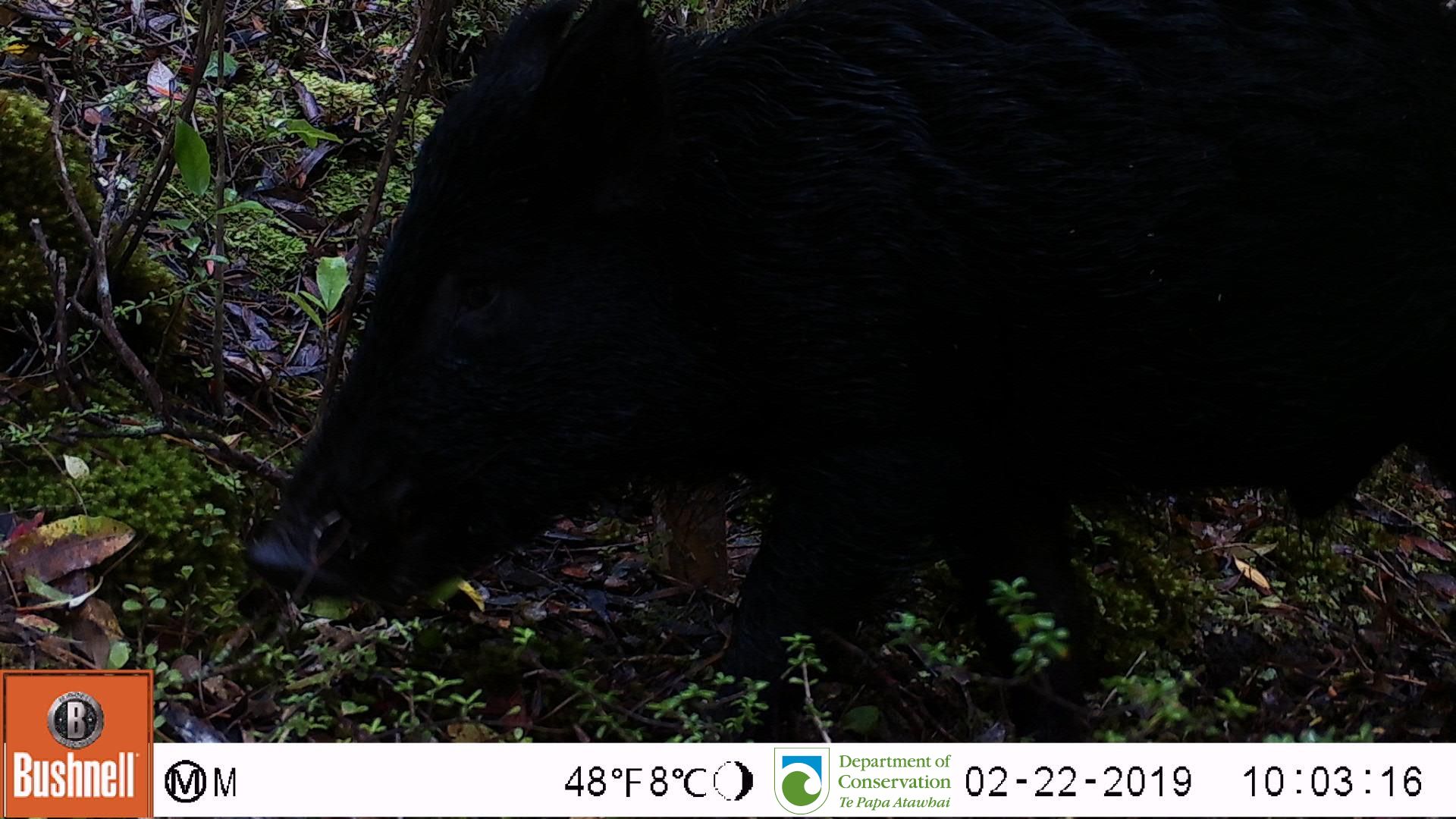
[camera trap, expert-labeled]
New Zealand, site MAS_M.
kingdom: Animalia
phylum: Chordata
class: Mammalia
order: Artiodactyla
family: Suidae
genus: Sus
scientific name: Sus scrofa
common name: pig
Pig (Sus scrofa).